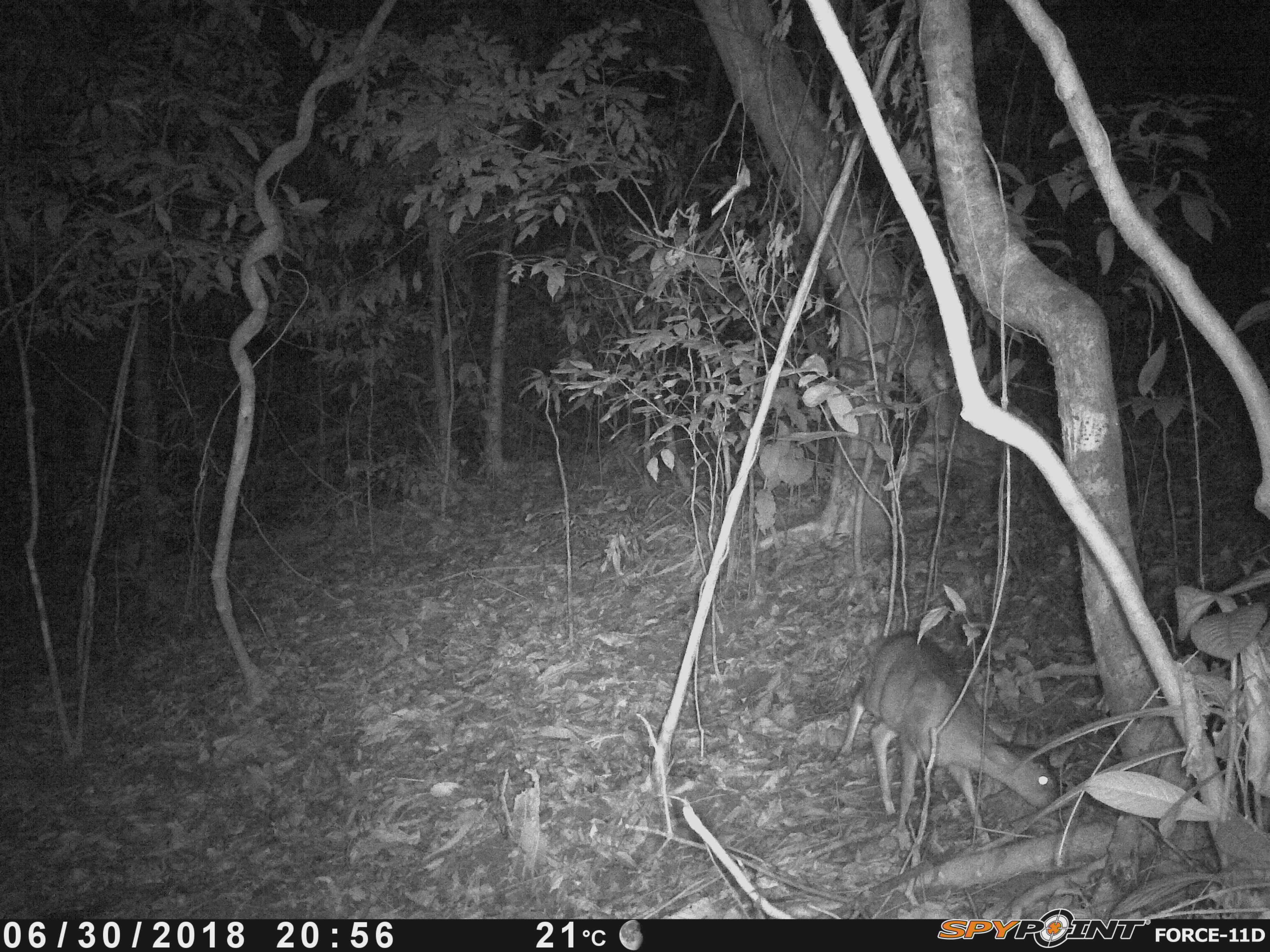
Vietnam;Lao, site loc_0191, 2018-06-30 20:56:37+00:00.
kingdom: Animalia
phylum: Chordata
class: Mammalia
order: Artiodactyla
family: Cervidae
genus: Muntiacus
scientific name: Muntiacus vuquangensis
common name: large-antlered muntjac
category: large antlered muntjac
Large antlered muntjac (large-antlered muntjac) (Muntiacus vuquangensis). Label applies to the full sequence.